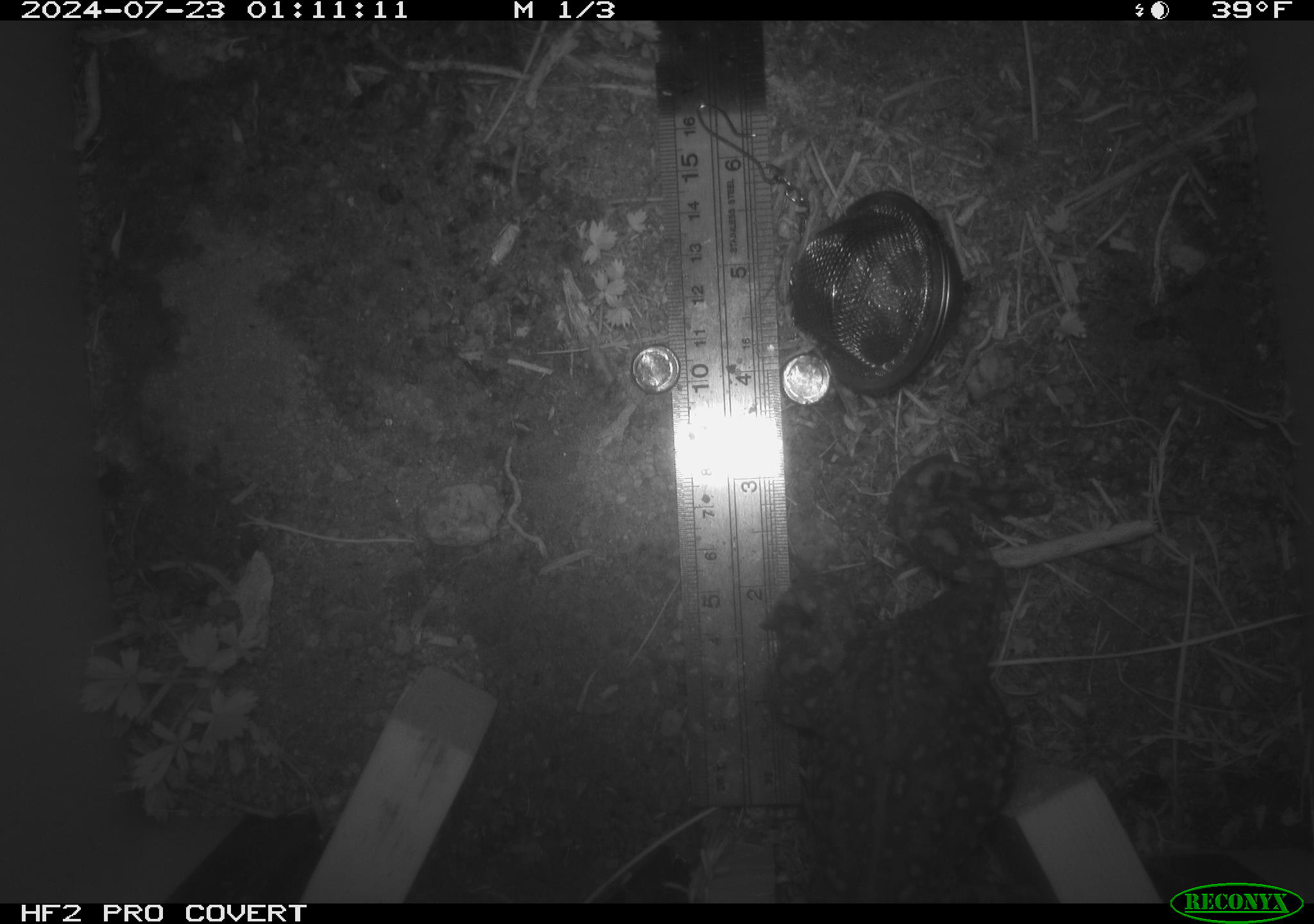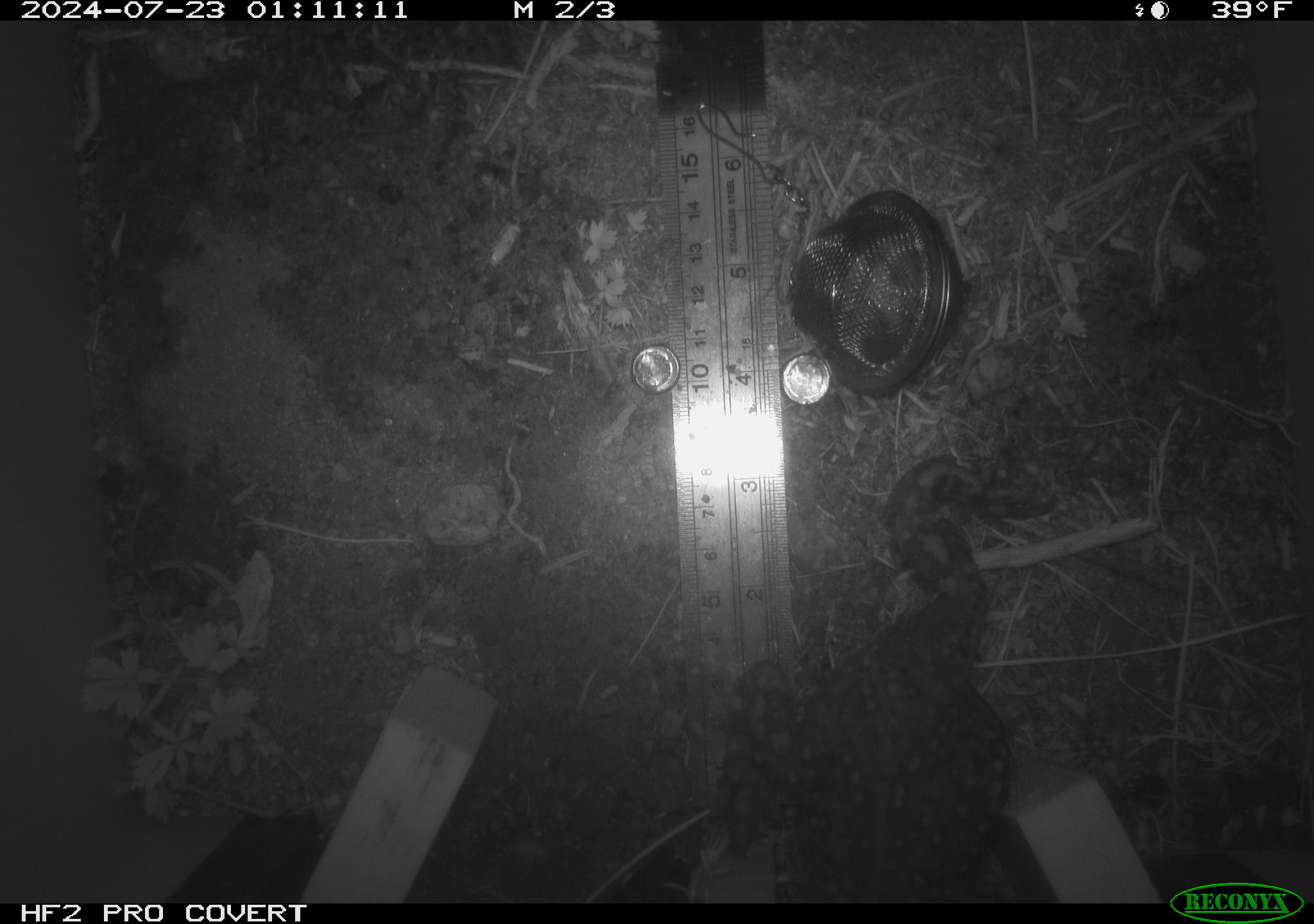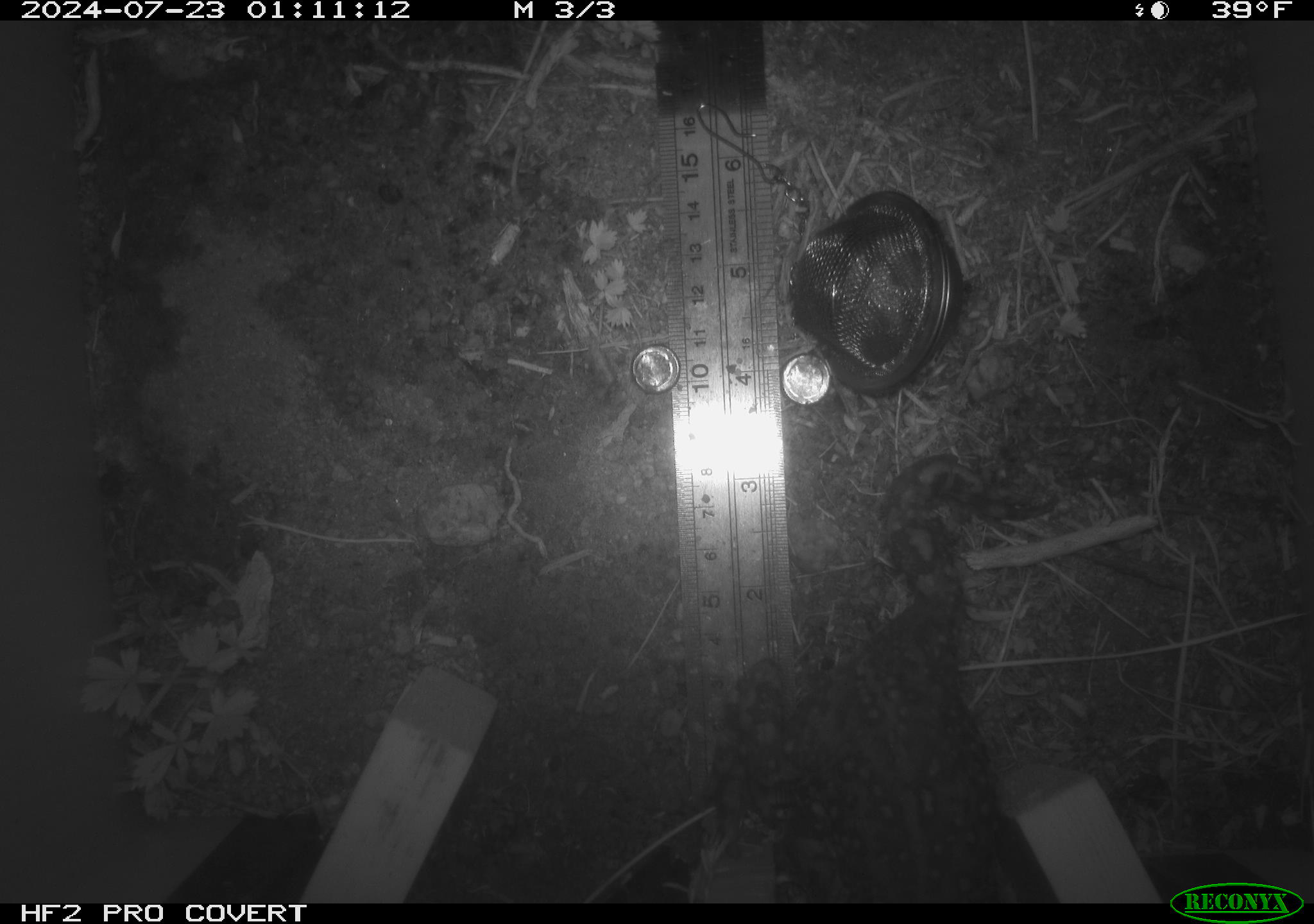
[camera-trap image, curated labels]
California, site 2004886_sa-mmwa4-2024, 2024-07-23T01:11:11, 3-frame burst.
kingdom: Animalia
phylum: Chordata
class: Amphibia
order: Anura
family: Bufonidae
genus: Anaxyrus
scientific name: Anaxyrus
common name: north american toads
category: anaxyrus species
Anaxyrus species (north american toads) (Anaxyrus).